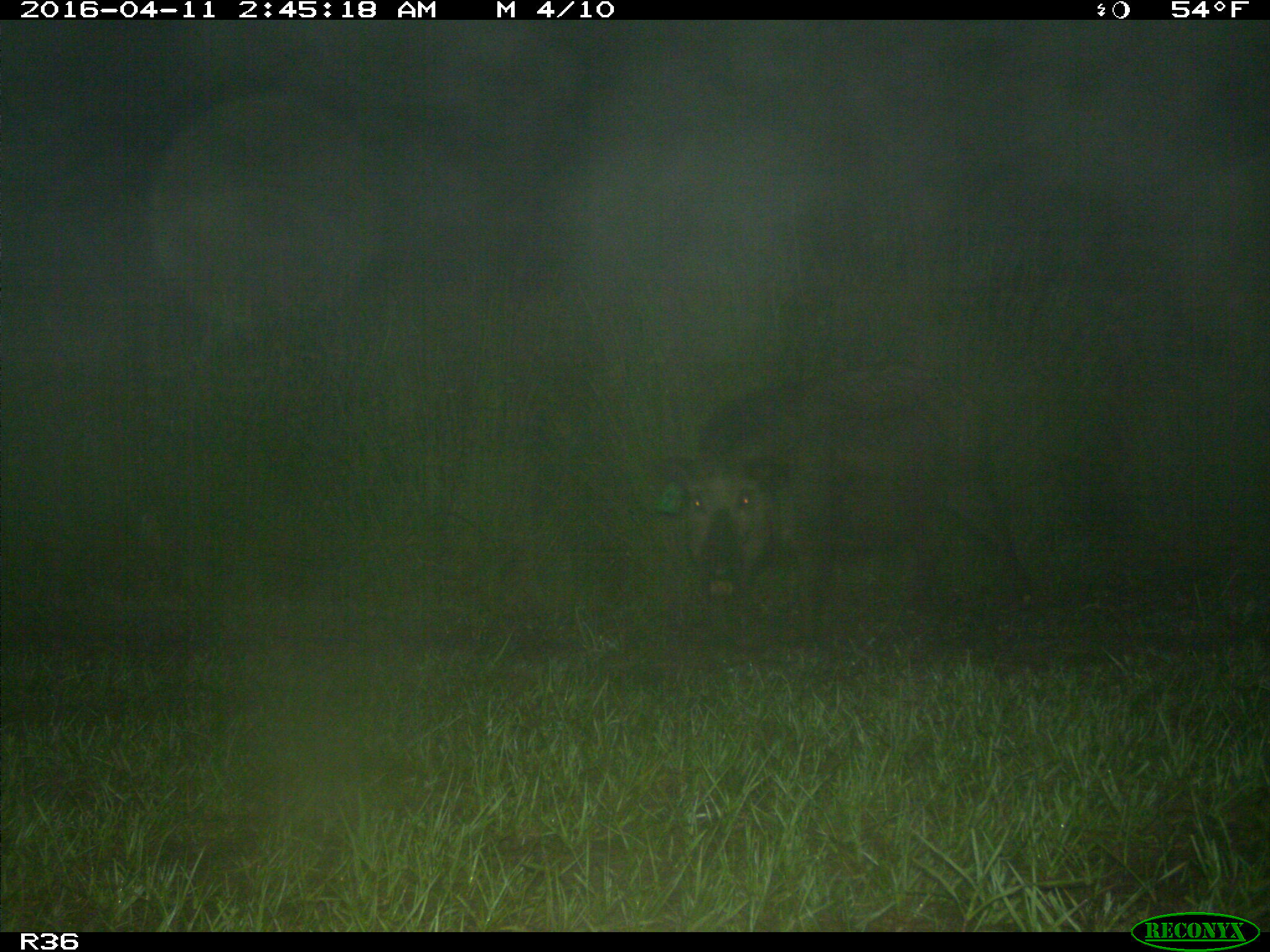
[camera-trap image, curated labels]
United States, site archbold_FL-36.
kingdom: Animalia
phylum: Chordata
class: Mammalia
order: Artiodactyla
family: Suidae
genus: Sus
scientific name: Sus scrofa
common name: wild boar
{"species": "Sus scrofa (wild boar)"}